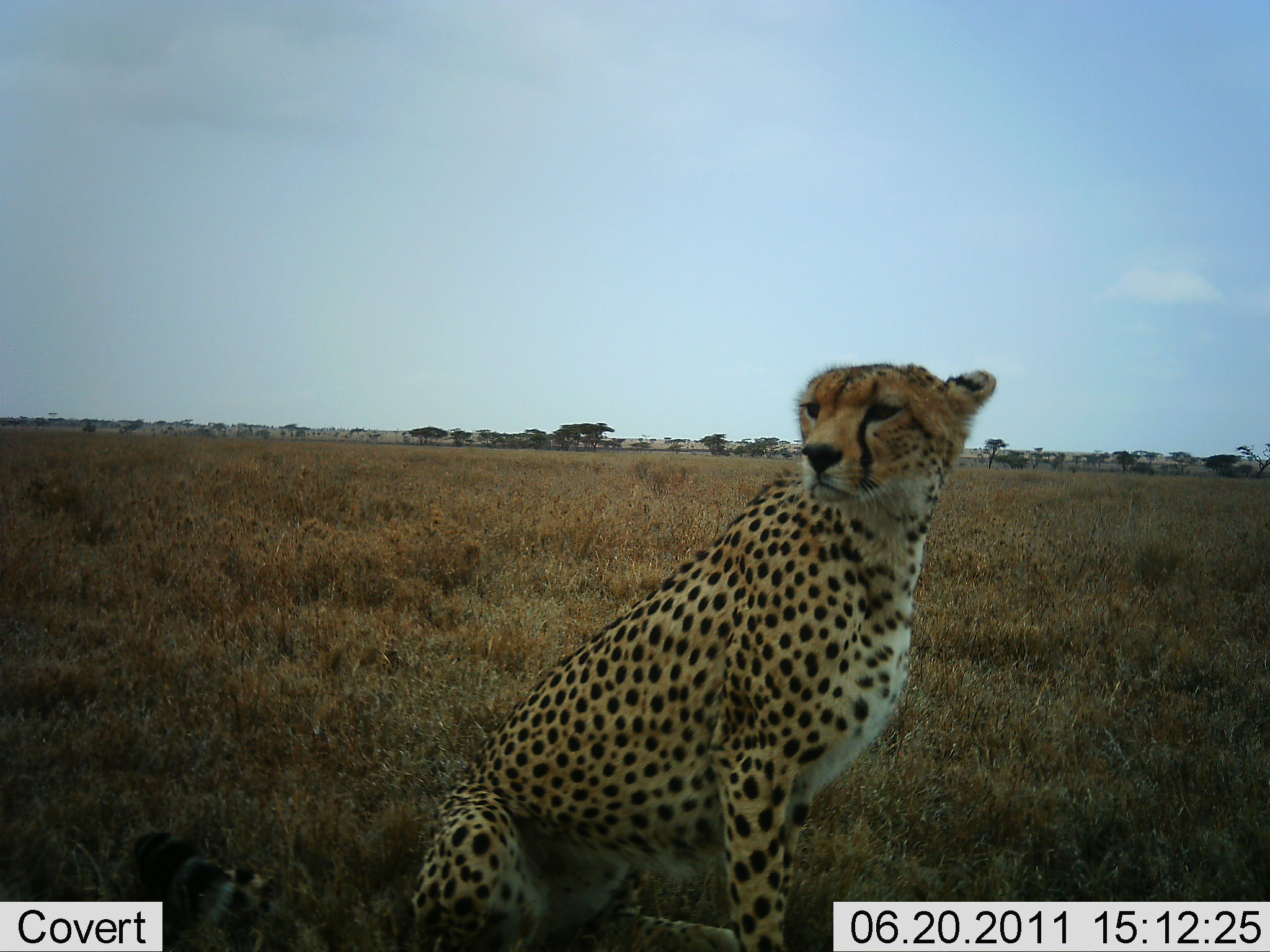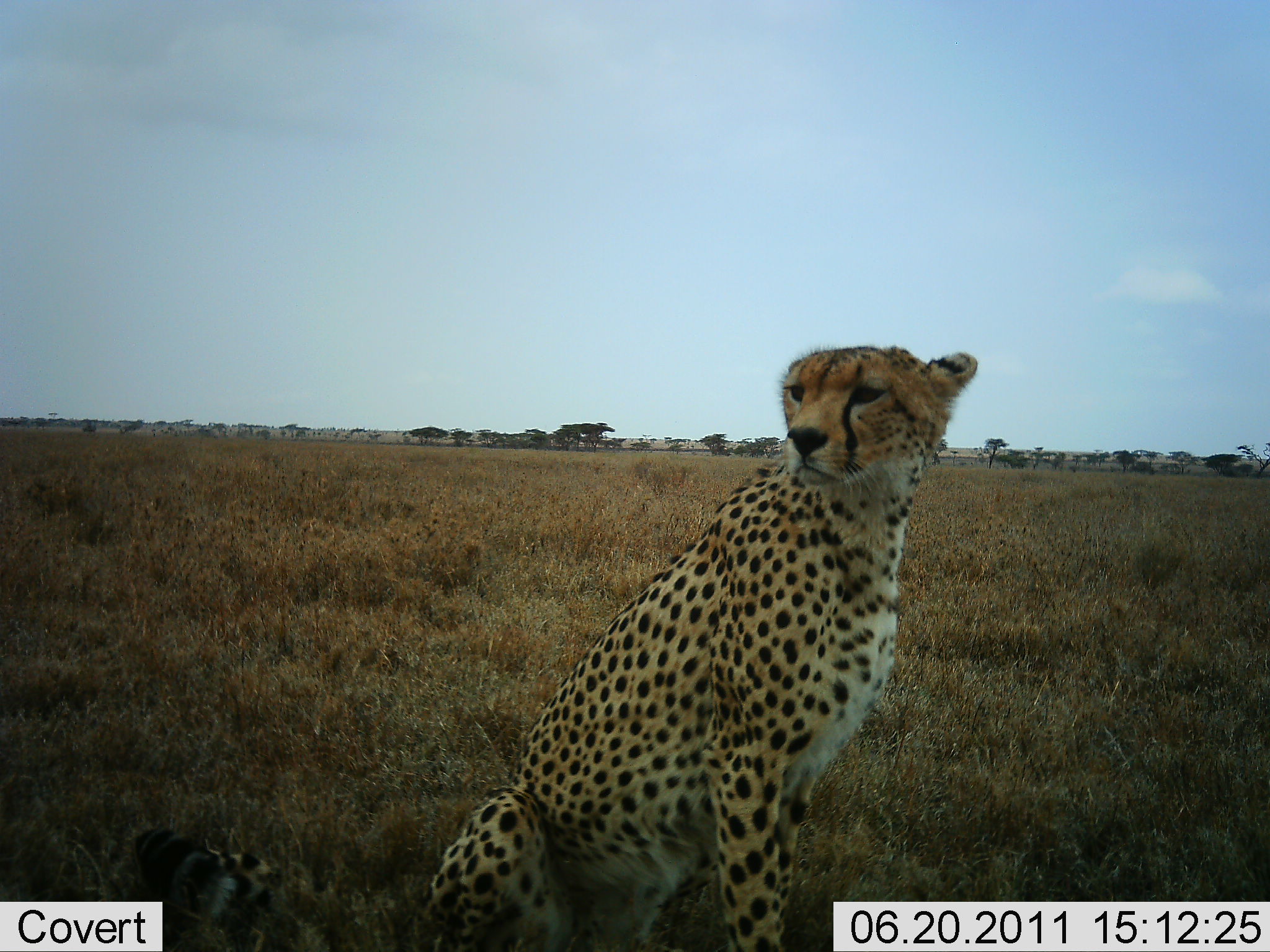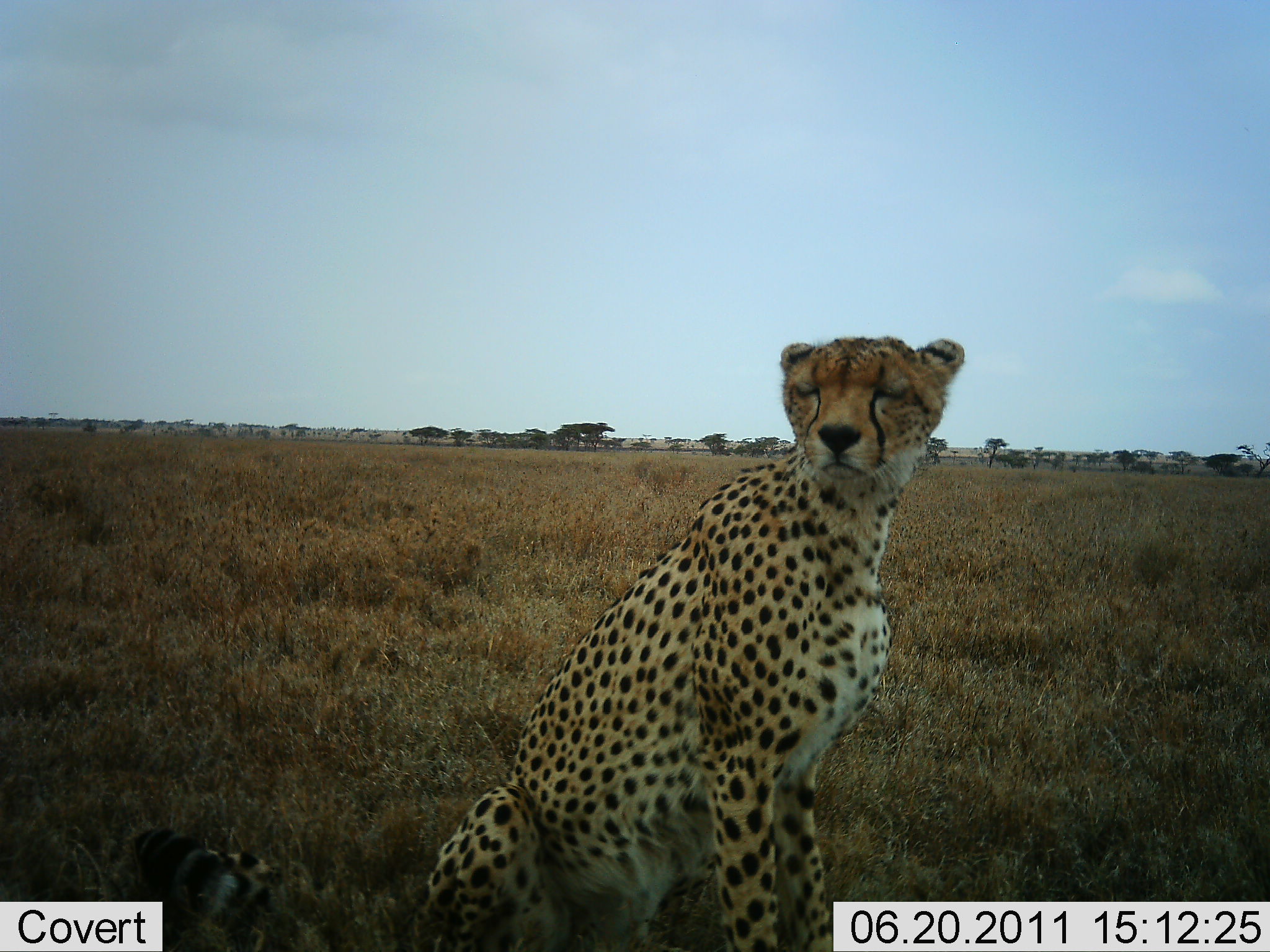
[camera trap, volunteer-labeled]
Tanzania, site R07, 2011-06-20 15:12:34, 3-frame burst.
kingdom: Animalia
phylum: Chordata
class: Mammalia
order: Carnivora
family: Felidae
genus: Acinonyx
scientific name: Acinonyx jubatus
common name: cheetah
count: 1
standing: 0%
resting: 100%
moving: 0%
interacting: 0%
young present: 0%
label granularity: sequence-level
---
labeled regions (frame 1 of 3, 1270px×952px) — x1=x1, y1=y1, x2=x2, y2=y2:
animal: x1=127, y1=358, x2=996, y2=950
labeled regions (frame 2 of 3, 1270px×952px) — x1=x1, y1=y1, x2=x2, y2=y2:
animal: x1=133, y1=342, x2=978, y2=952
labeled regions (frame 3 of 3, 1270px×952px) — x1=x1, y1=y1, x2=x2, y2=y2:
animal: x1=130, y1=331, x2=967, y2=952